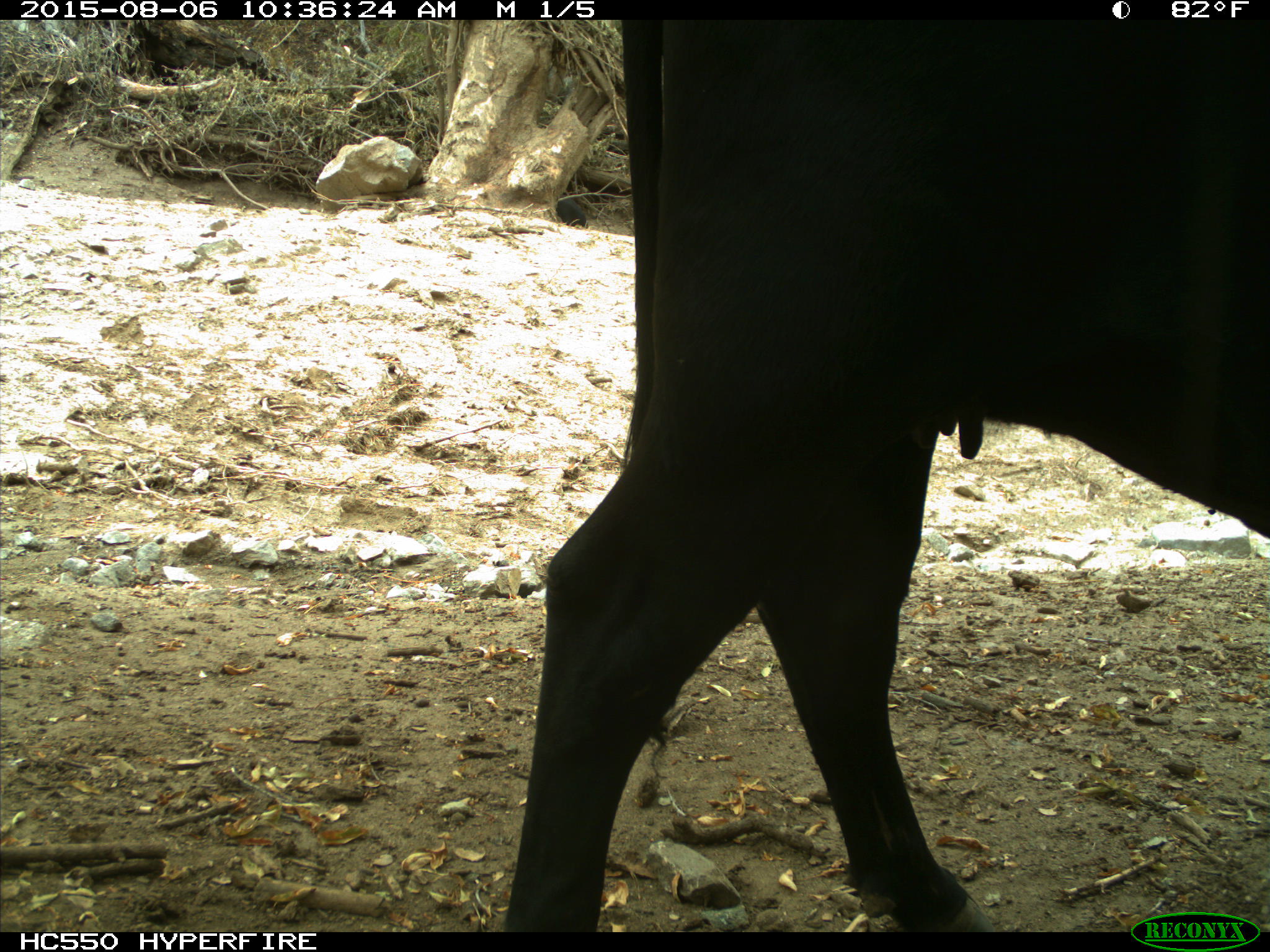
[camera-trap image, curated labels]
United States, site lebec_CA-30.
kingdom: Animalia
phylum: Chordata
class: Mammalia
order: Artiodactyla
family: Bovidae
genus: Bos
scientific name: Bos taurus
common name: domestic cow